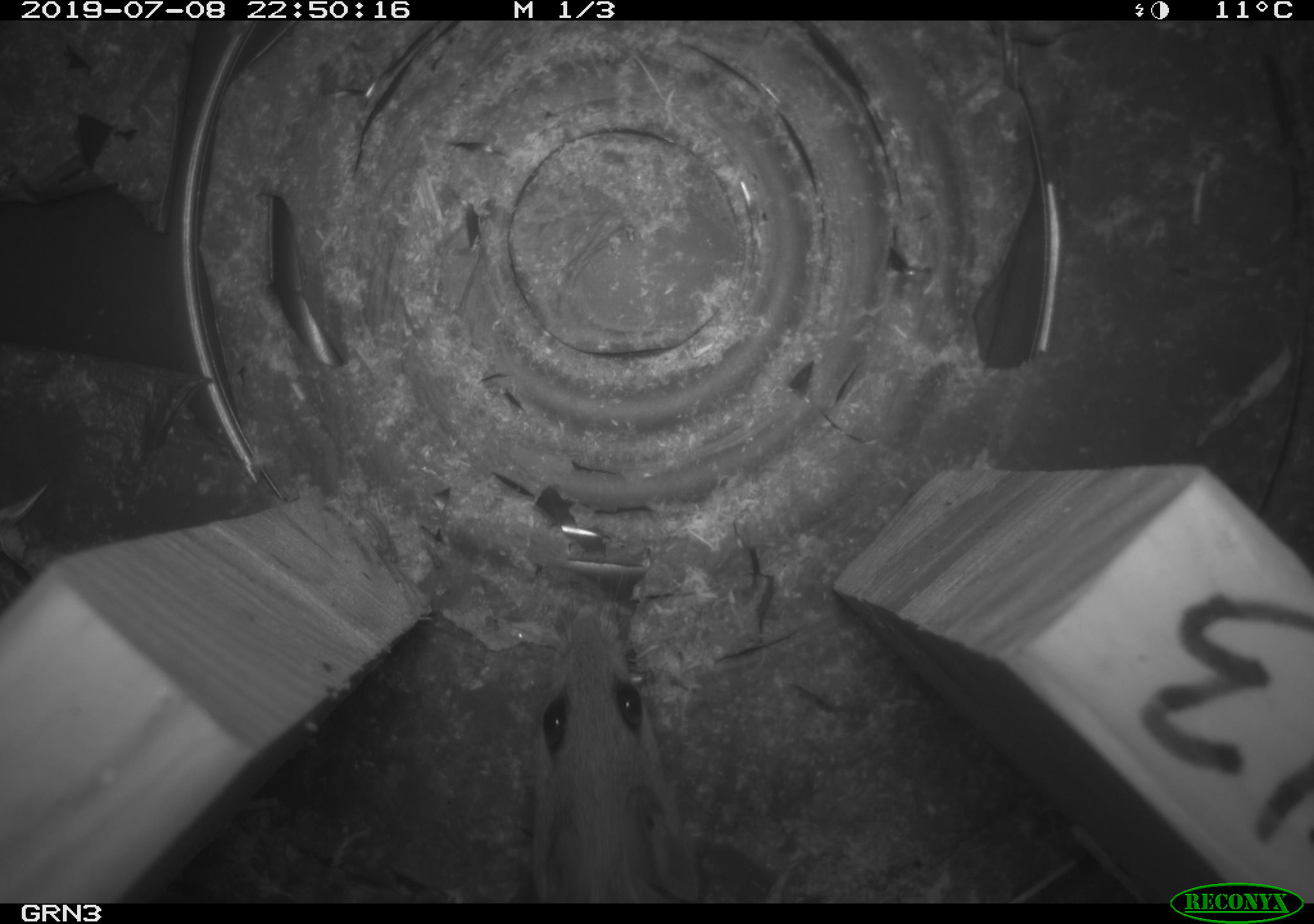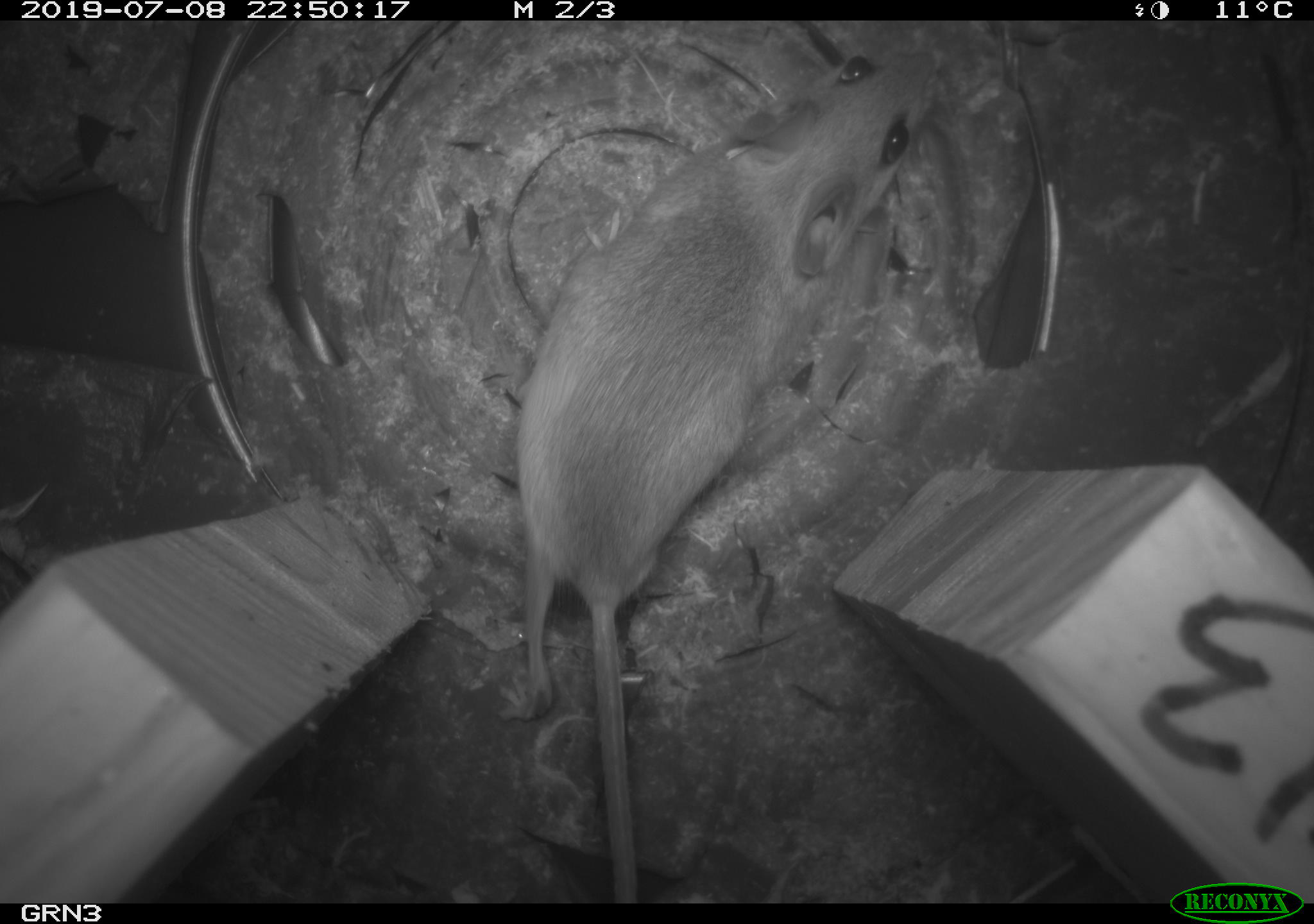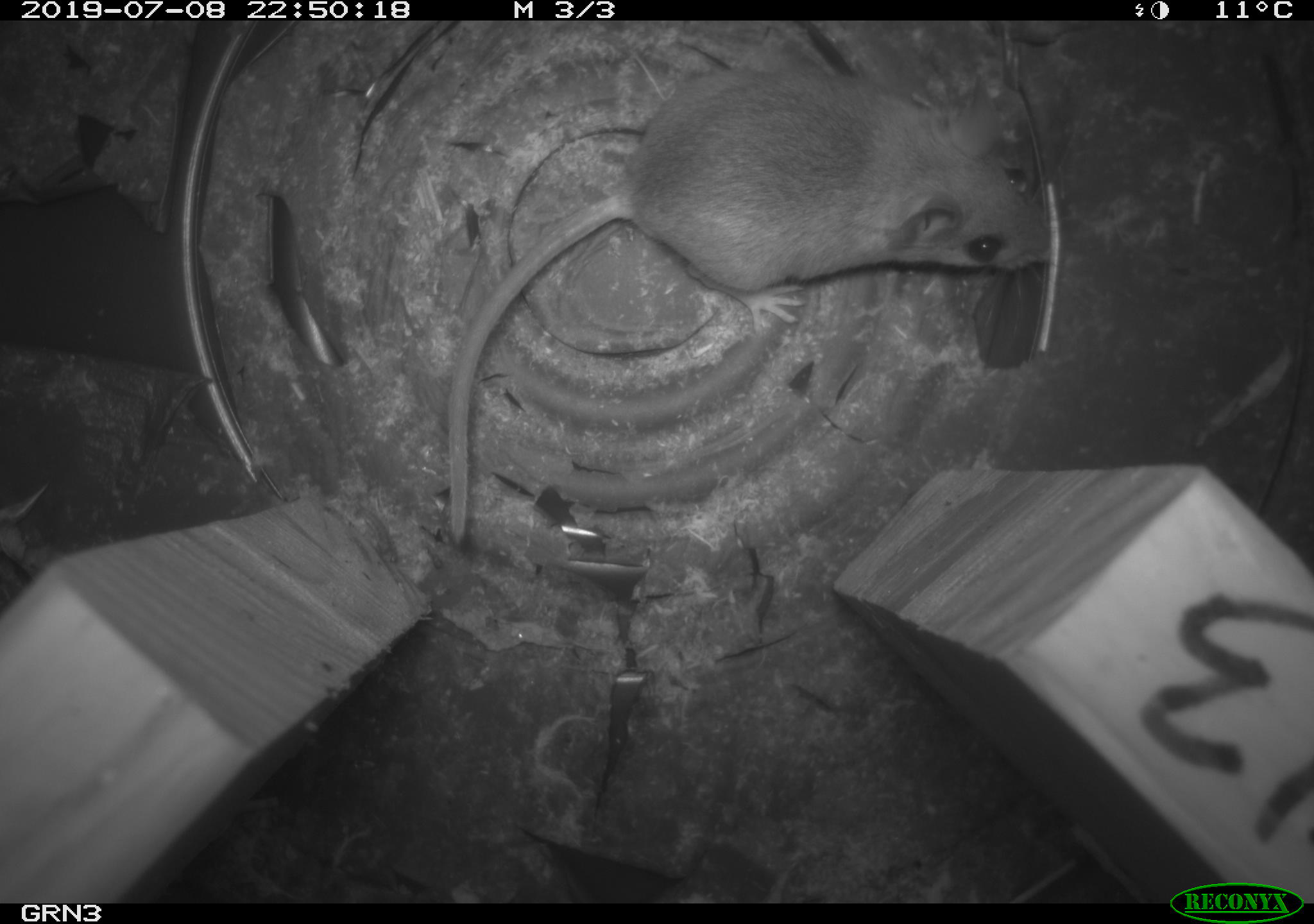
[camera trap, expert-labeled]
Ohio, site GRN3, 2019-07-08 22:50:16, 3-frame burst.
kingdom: Animalia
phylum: Chordata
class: Mammalia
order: Rodentia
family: Cricetidae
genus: Peromyscus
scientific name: Peromyscus leucopus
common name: white-footed mouse